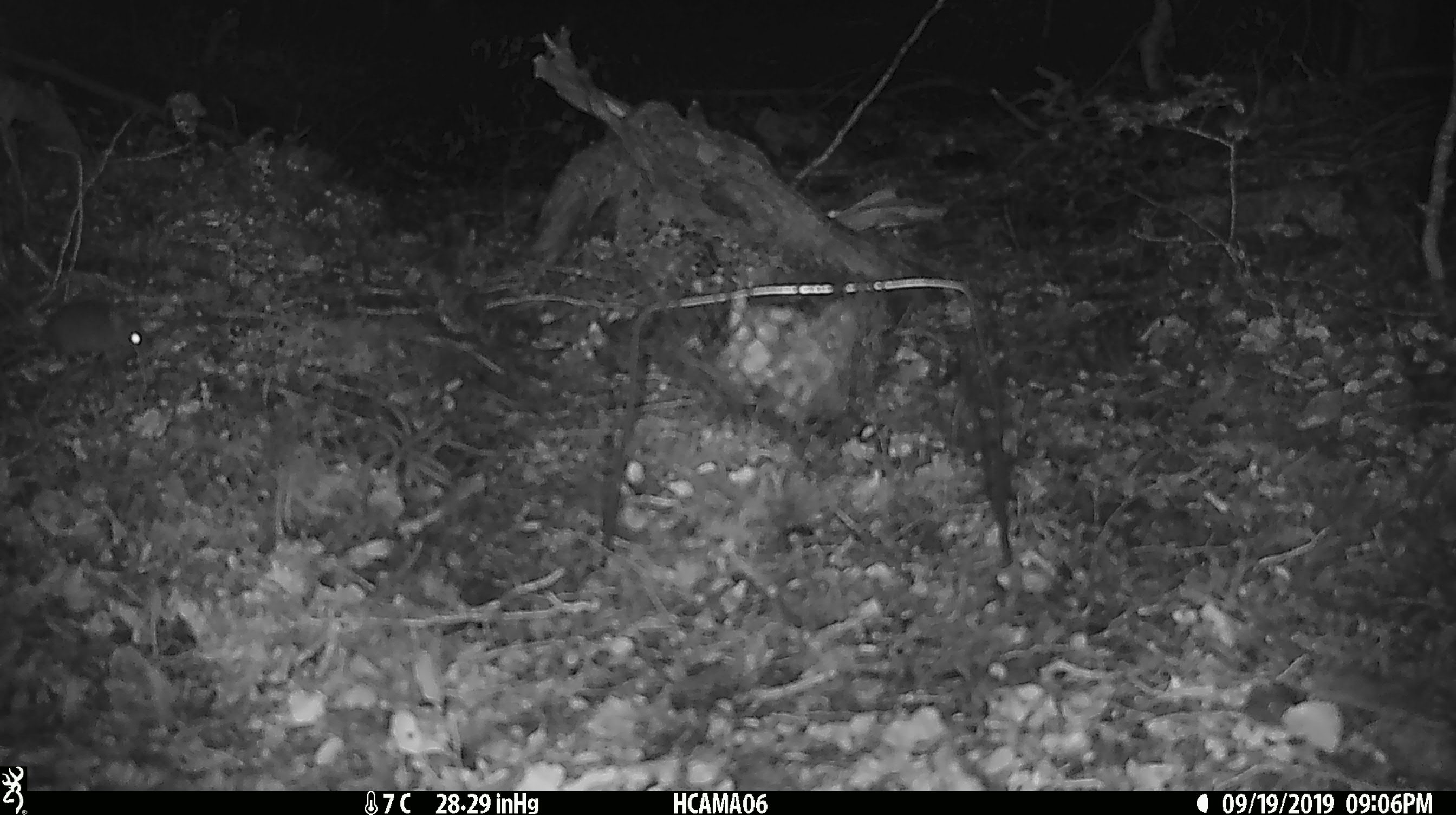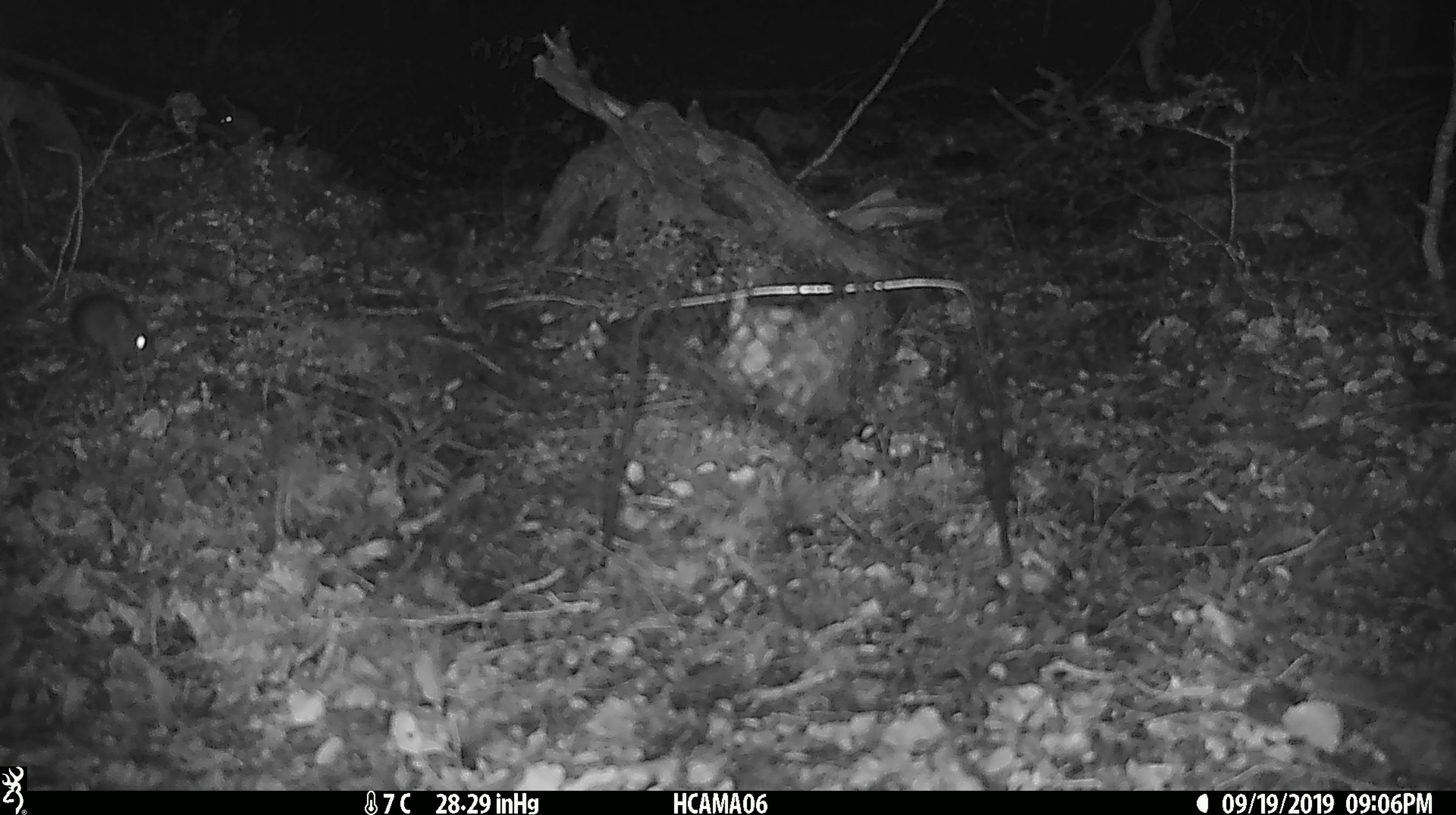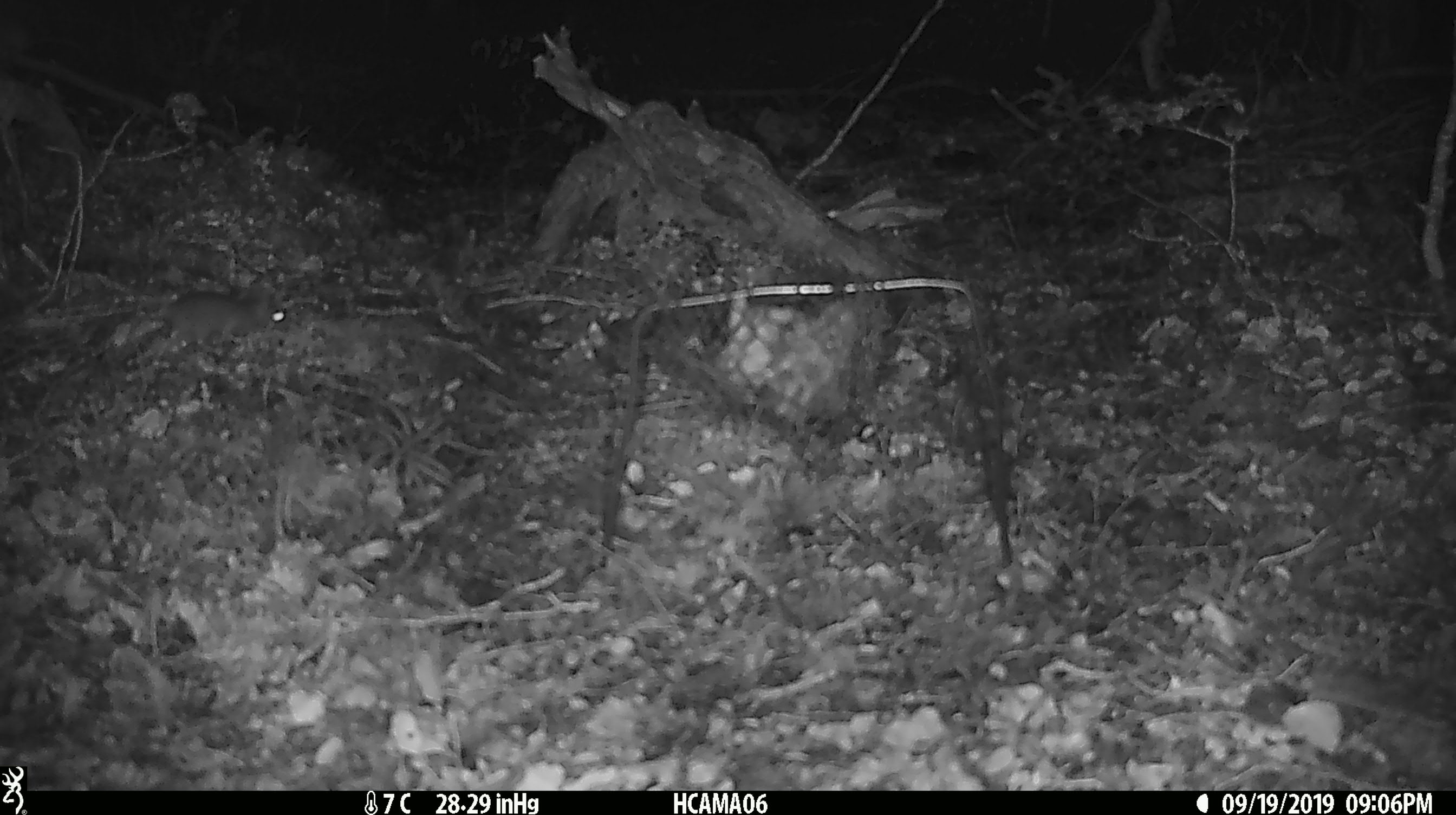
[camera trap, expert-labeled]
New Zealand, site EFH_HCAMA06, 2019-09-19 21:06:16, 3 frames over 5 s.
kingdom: Animalia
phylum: Chordata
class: Mammalia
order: Rodentia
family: Muridae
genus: Mus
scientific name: Mus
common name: mouse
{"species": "mouse (Mus)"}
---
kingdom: Animalia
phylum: Chordata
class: Mammalia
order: Rodentia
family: Muridae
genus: Rattus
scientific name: Rattus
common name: rat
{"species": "rat (Rattus)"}